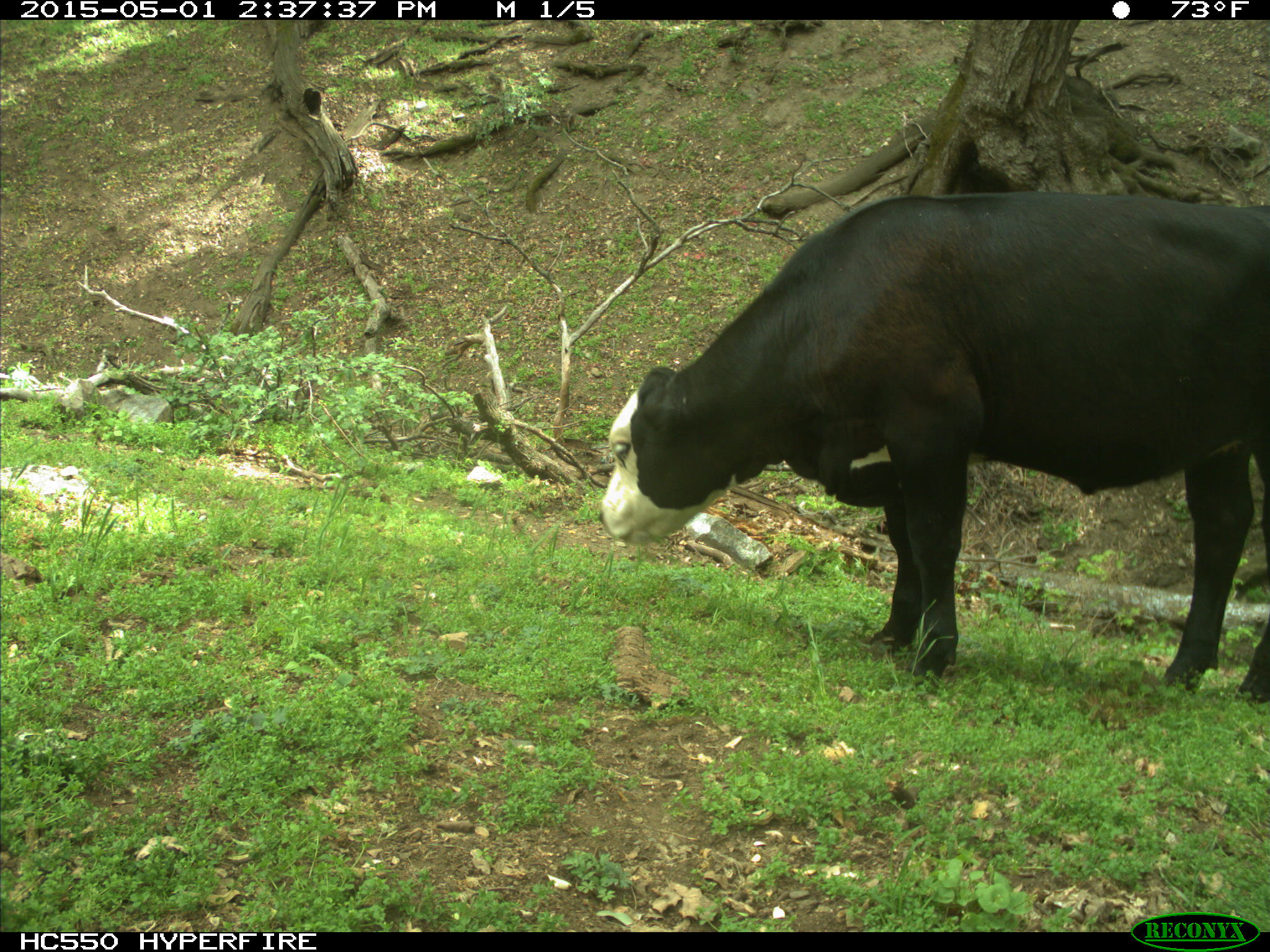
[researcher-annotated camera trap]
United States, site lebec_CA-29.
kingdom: Animalia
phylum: Chordata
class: Mammalia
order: Artiodactyla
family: Bovidae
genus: Bos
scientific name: Bos taurus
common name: domestic cow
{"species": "Bos taurus (domestic cow)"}